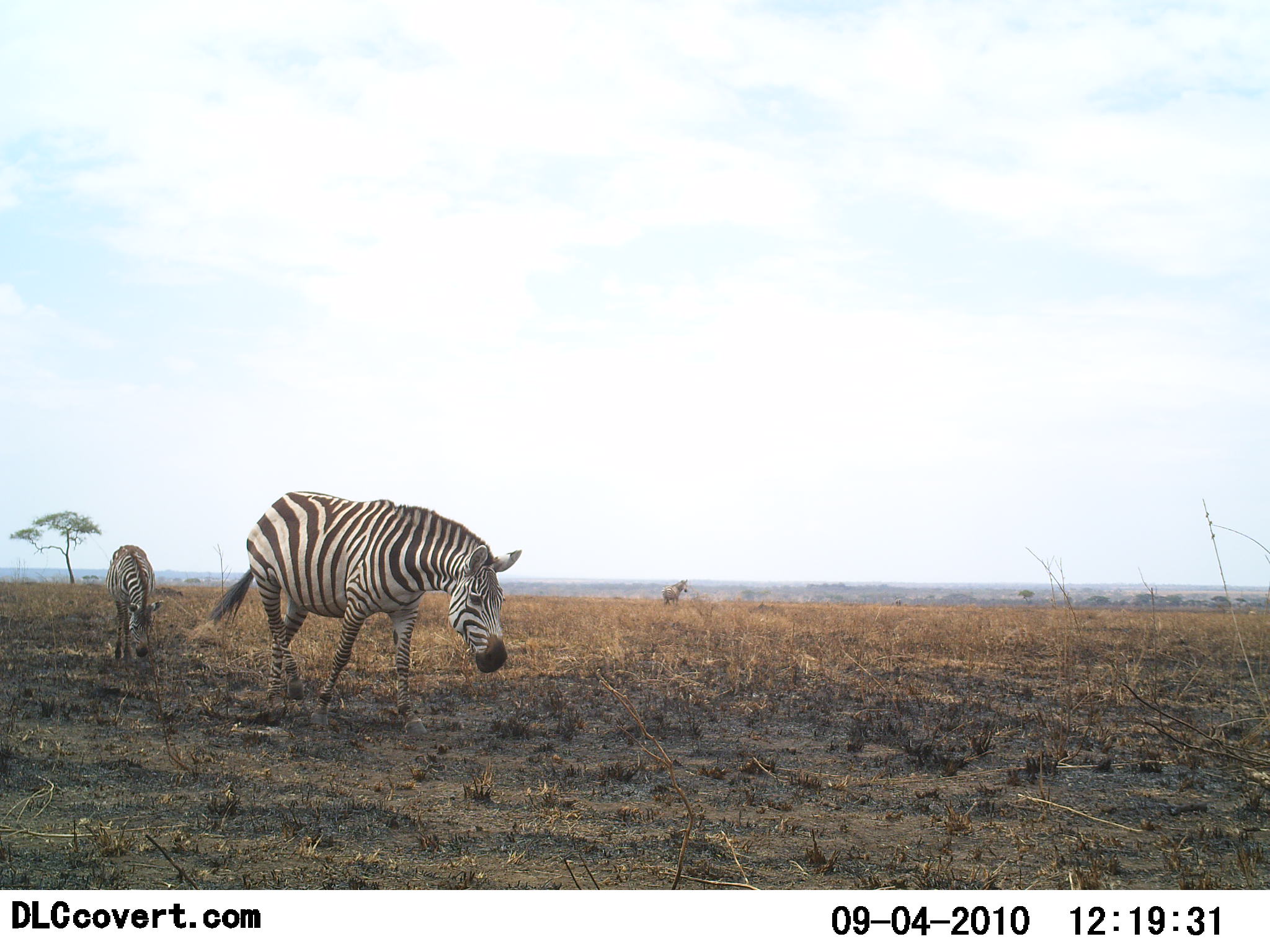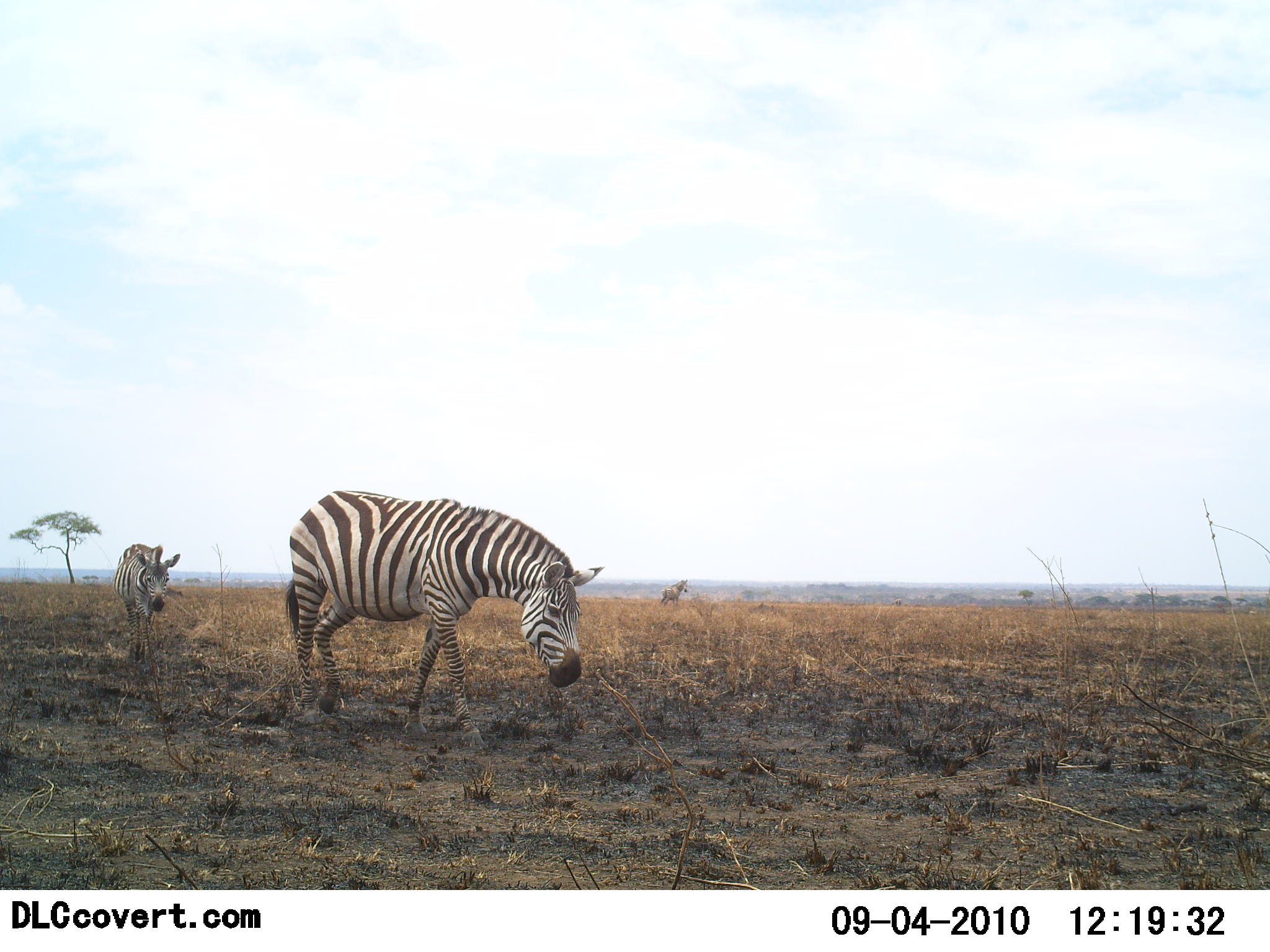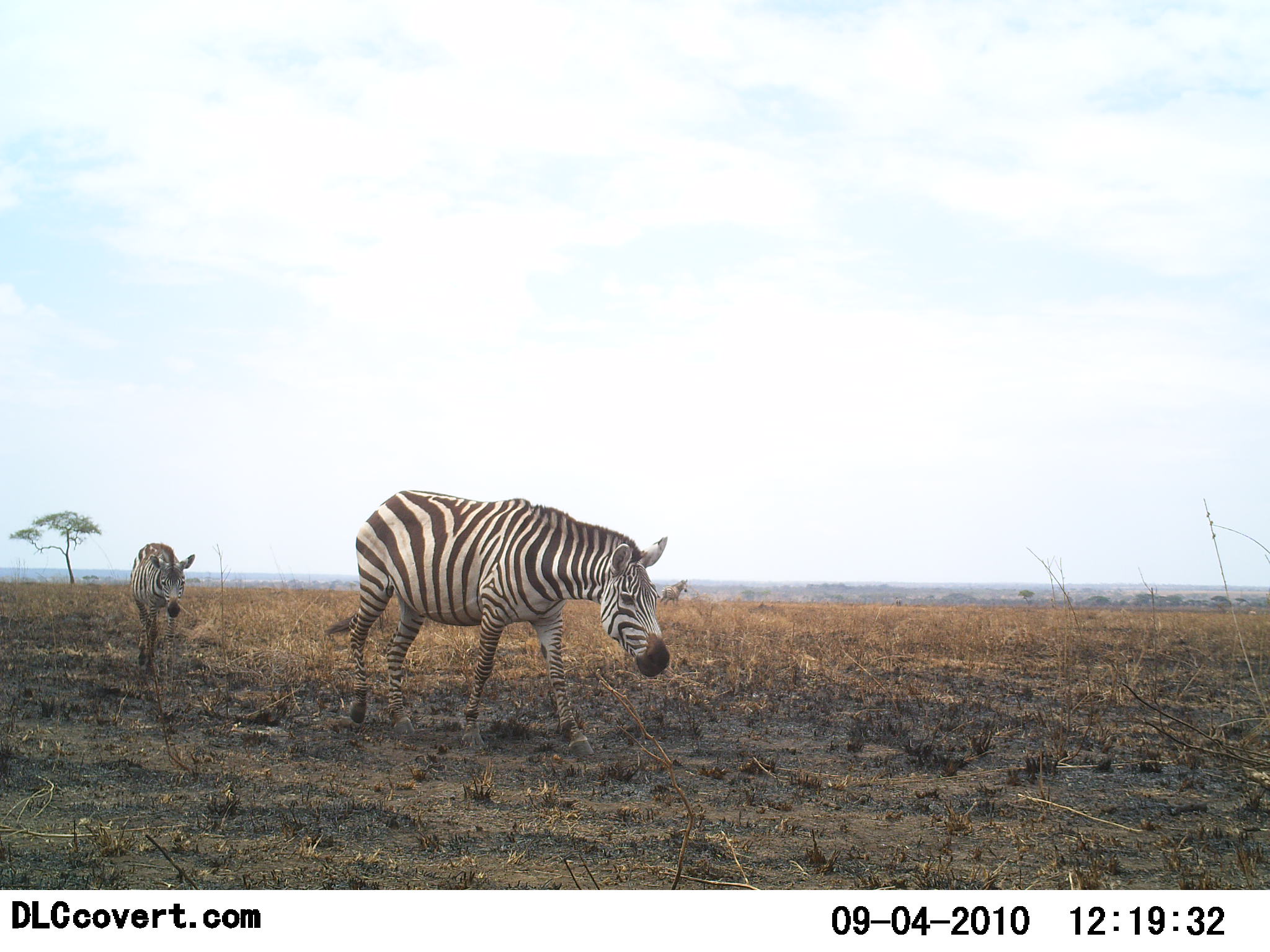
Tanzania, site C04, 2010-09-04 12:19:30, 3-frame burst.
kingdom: Animalia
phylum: Chordata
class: Mammalia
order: Perissodactyla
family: Equidae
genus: Equus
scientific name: Equus quagga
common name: plains zebra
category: zebra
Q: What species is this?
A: Zebra (plains zebra) (Equus quagga).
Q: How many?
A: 2.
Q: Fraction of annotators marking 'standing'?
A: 7%.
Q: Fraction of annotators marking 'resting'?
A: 0%.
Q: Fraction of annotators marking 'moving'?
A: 100%.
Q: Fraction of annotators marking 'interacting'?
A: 0%.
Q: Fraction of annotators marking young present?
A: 29%.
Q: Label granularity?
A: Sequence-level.